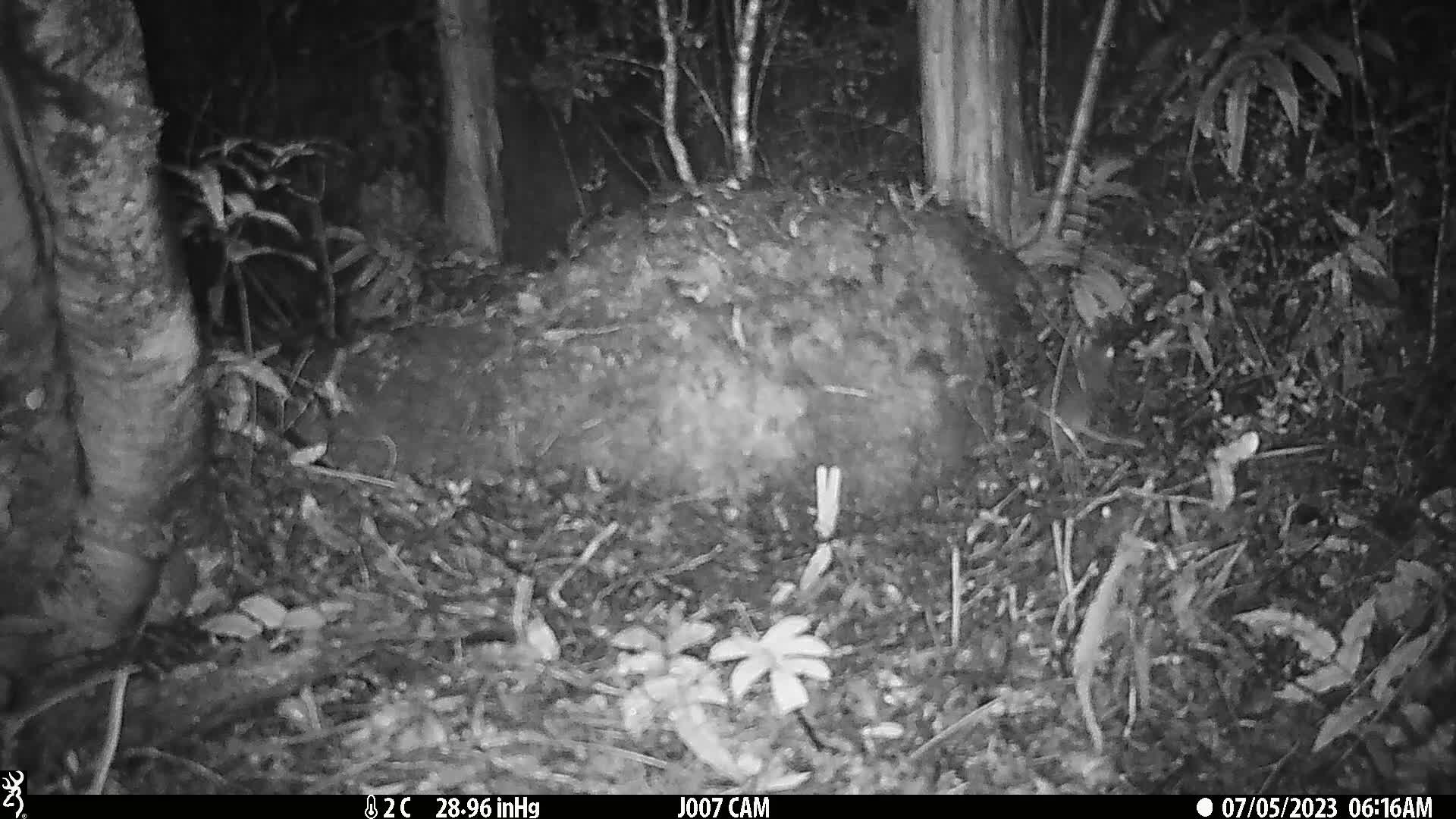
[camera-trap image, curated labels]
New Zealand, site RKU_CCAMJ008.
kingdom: Animalia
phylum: Chordata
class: Mammalia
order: Rodentia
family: Muridae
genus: Rattus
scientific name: Rattus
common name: rat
Rat (Rattus).